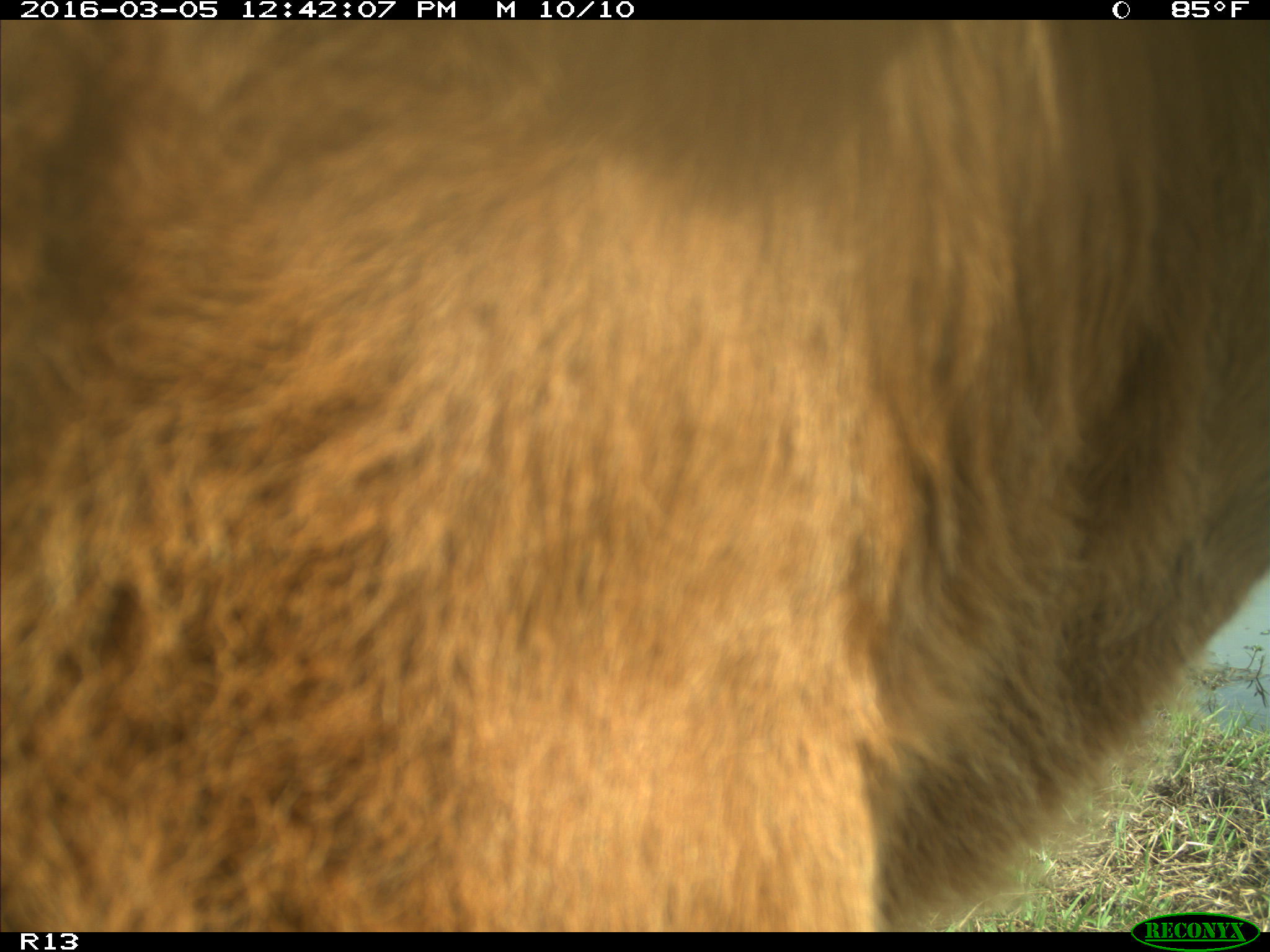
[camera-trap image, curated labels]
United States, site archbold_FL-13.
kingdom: Animalia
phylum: Chordata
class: Mammalia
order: Artiodactyla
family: Bovidae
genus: Bos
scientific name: Bos taurus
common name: domestic cow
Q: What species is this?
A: Bos taurus (domestic cow).